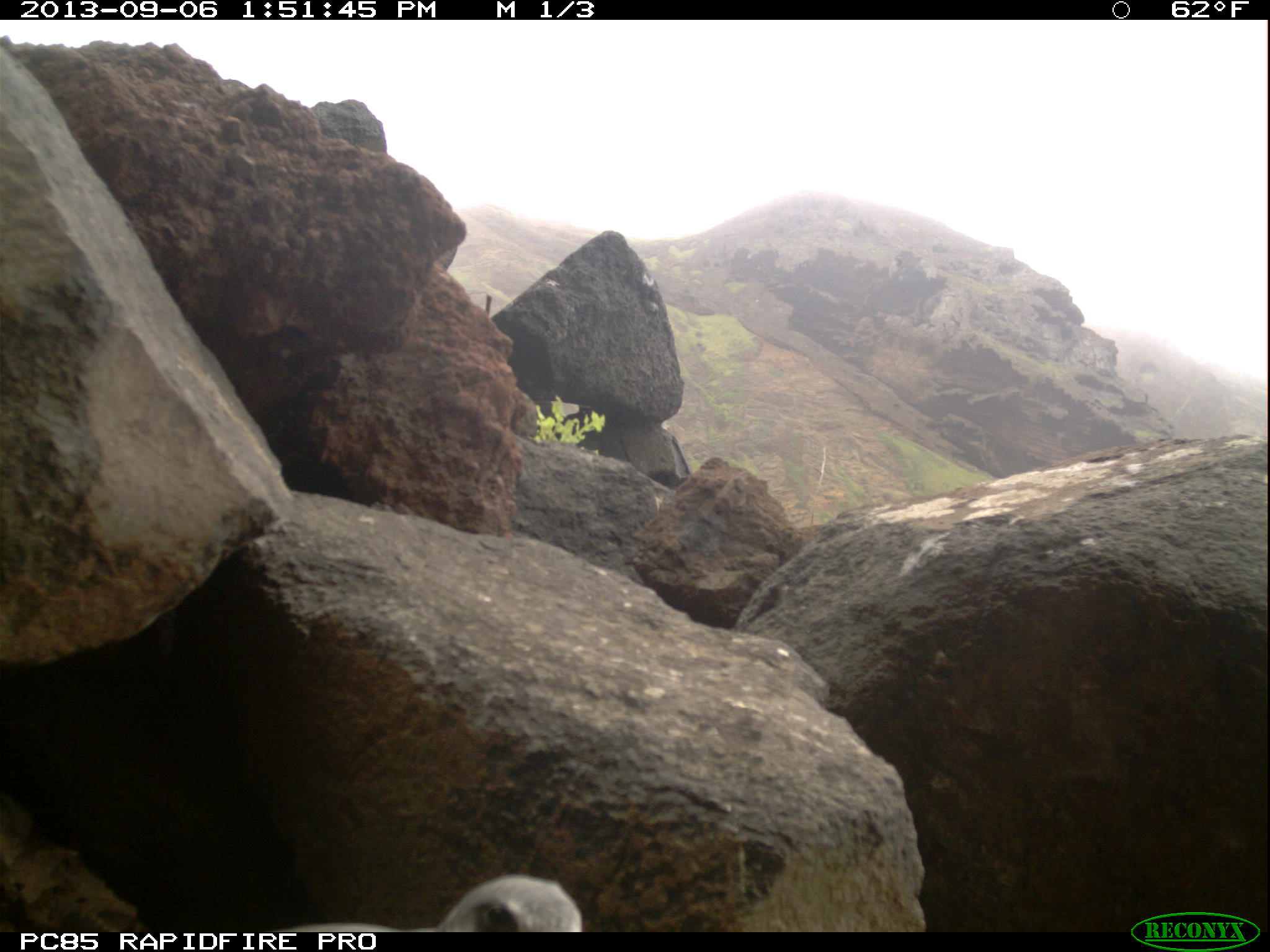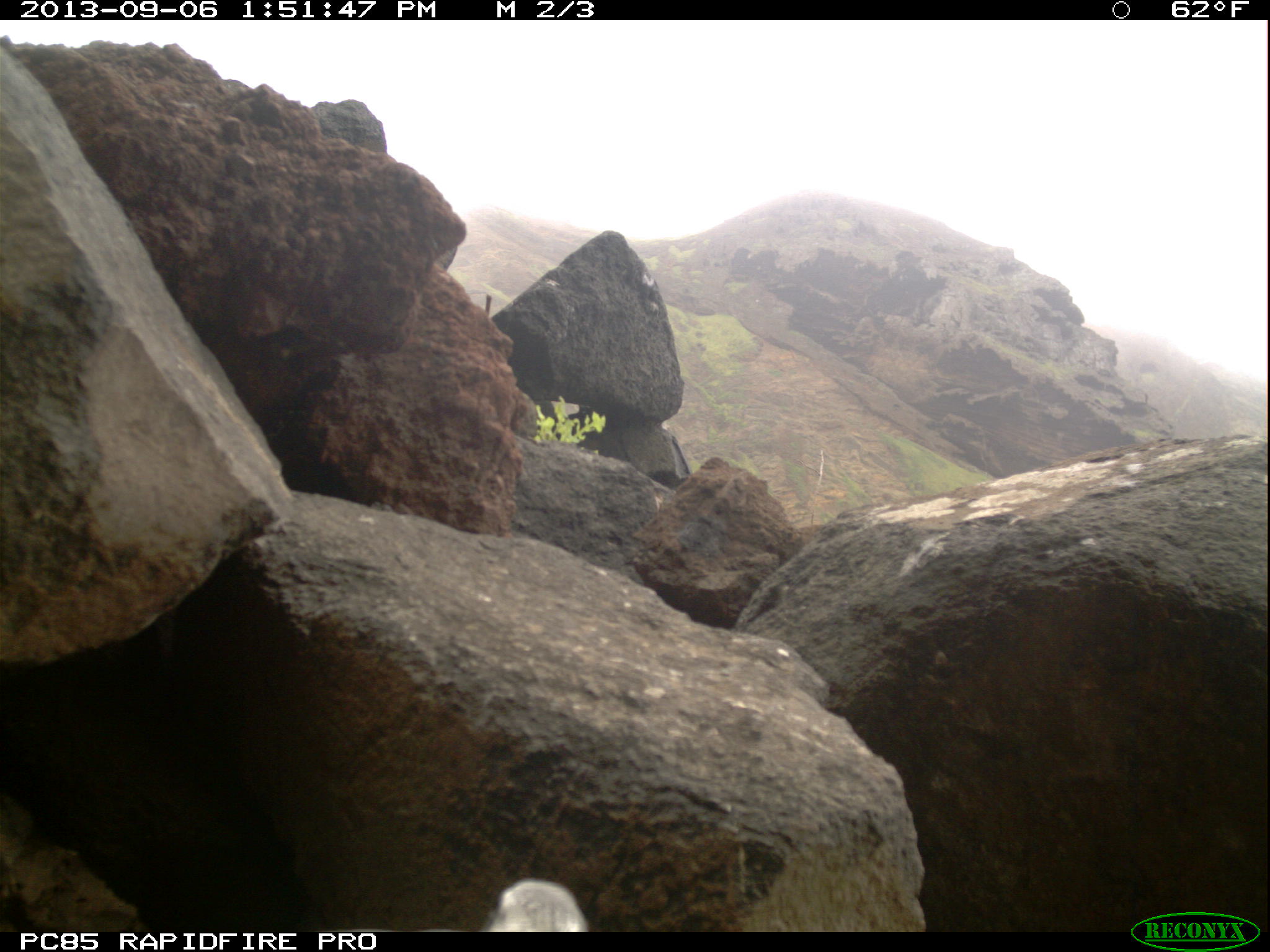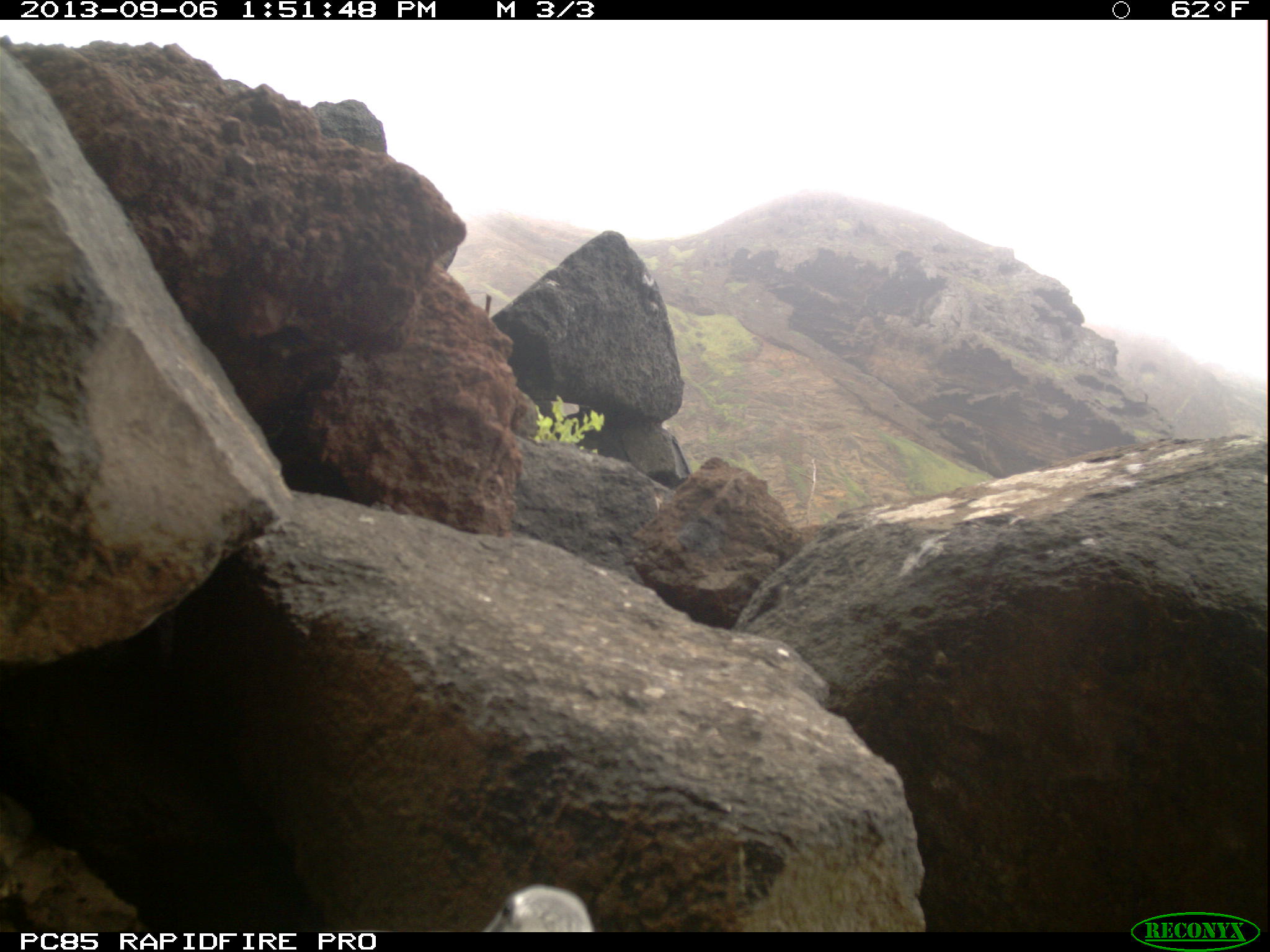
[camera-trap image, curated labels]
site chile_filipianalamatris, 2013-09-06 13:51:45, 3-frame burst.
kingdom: Animalia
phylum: Chordata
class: Aves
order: Procellariiformes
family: Procellariidae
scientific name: Procellariidae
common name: petrel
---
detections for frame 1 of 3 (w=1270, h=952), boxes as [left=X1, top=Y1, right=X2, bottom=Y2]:
petrel: [left=263, top=873, right=587, bottom=935]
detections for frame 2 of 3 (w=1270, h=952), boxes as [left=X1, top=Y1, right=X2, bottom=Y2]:
petrel: [left=472, top=878, right=590, bottom=934]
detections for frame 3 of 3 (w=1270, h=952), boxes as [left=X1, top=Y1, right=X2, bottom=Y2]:
petrel: [left=474, top=884, right=595, bottom=930]